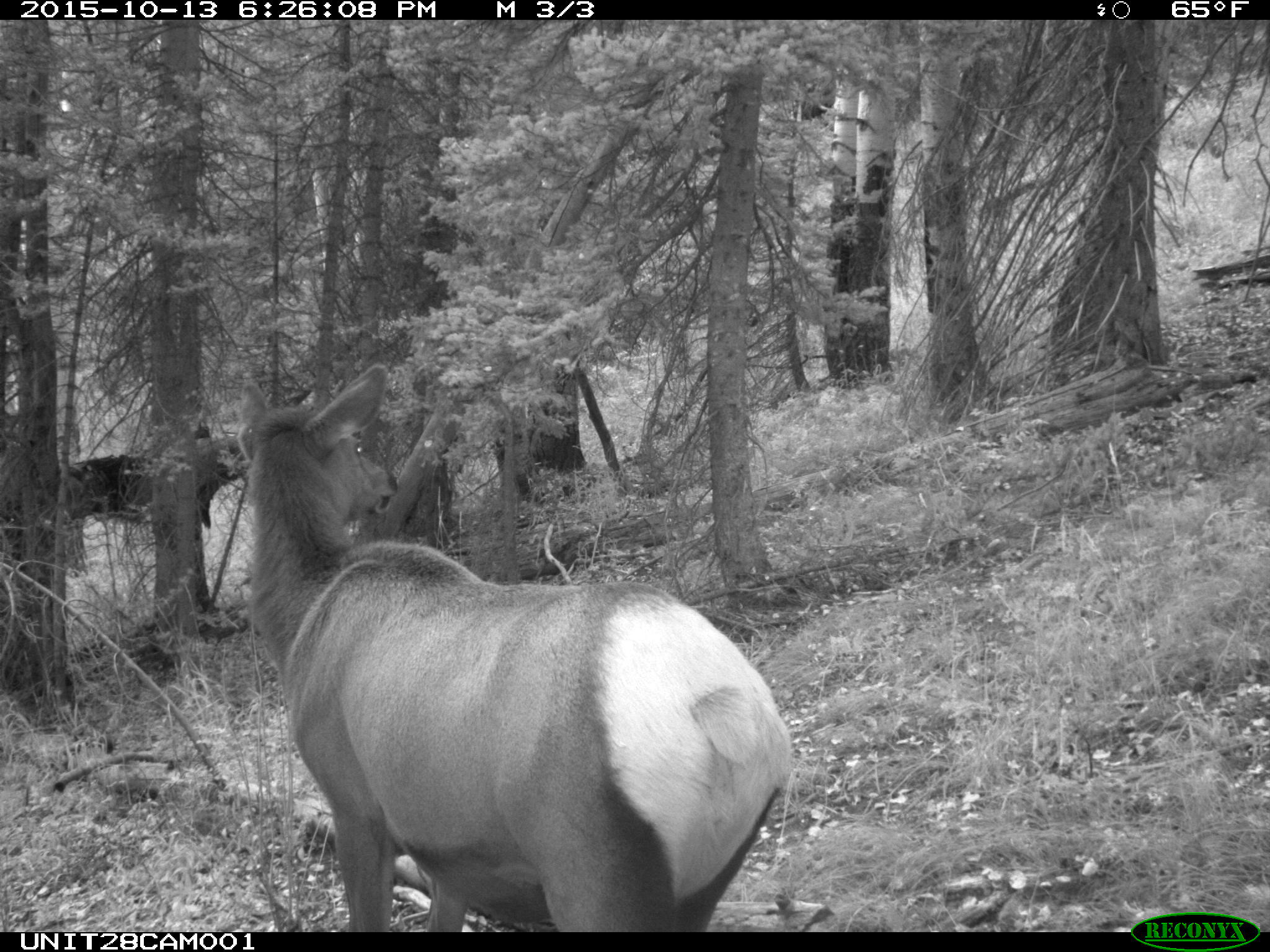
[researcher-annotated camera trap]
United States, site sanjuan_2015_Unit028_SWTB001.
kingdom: Animalia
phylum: Chordata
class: Mammalia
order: Artiodactyla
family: Cervidae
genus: Cervus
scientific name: Cervus elaphus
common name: red deer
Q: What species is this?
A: Cervus elaphus (red deer).